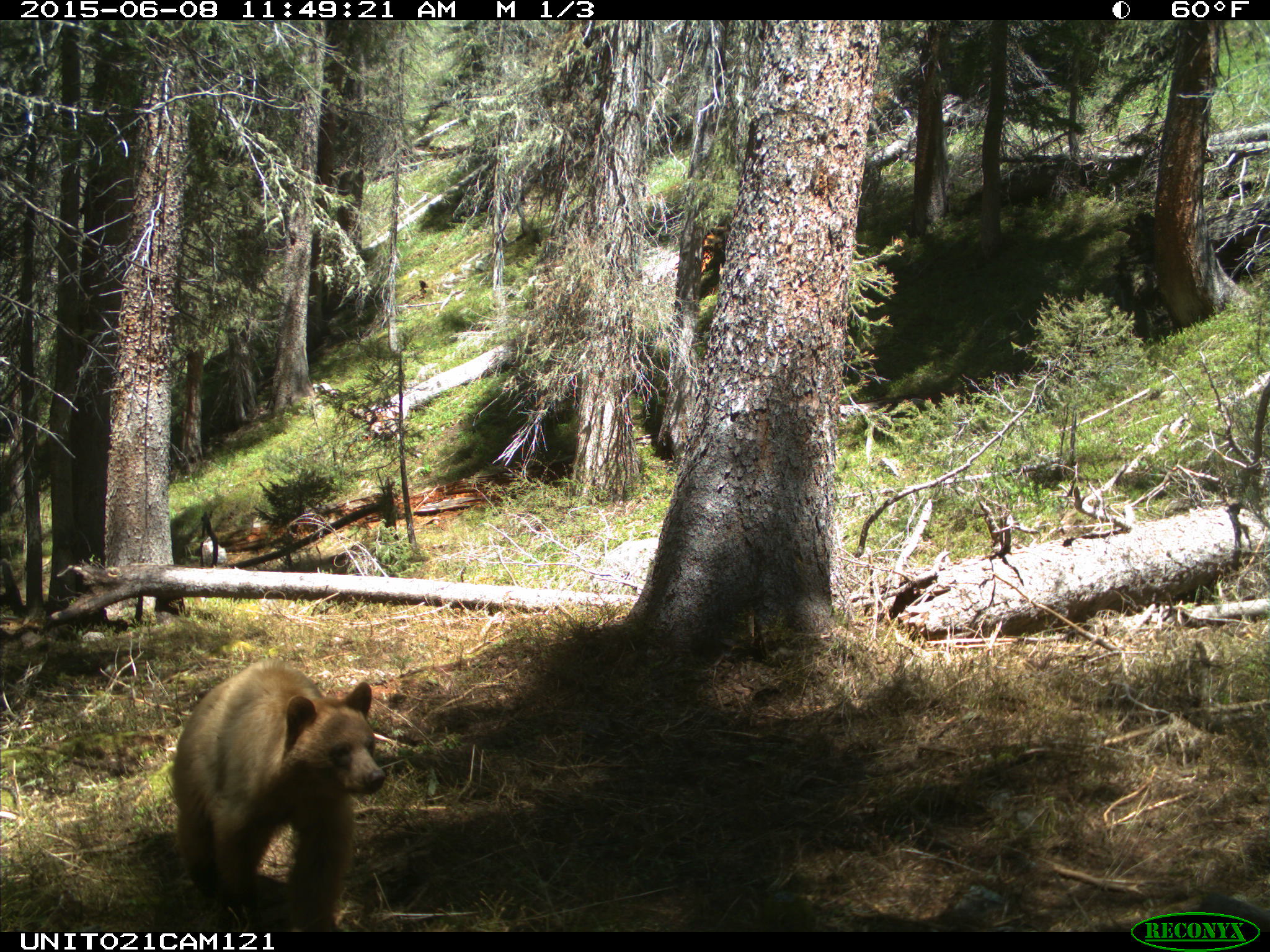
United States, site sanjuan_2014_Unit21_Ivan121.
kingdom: Animalia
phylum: Chordata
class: Mammalia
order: Carnivora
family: Ursidae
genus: Ursus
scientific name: Ursus americanus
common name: american black bear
Ursus americanus (american black bear).